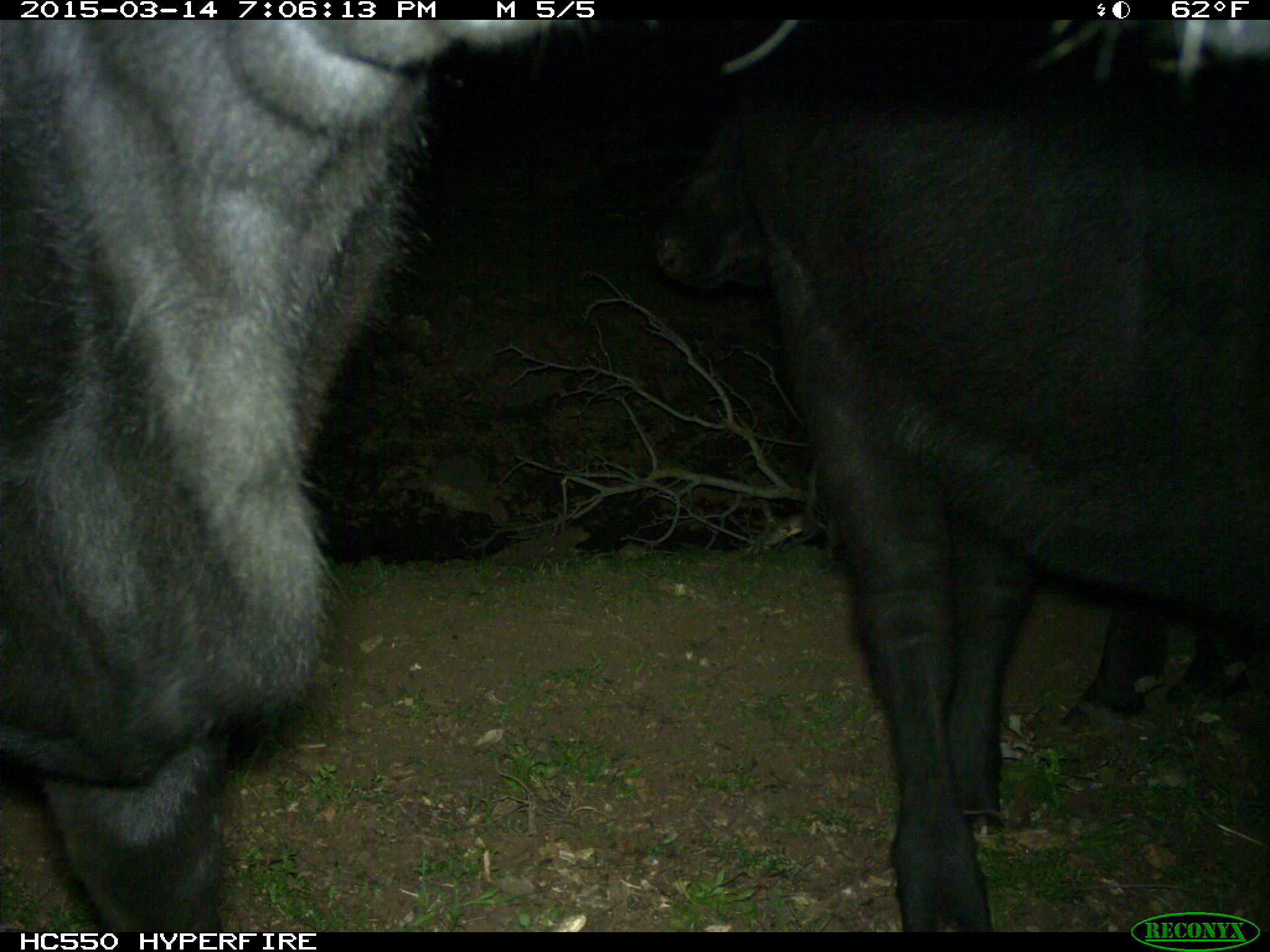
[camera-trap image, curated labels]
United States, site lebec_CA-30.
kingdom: Animalia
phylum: Chordata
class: Mammalia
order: Artiodactyla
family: Bovidae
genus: Bos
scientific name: Bos taurus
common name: domestic cow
Bos taurus (domestic cow).